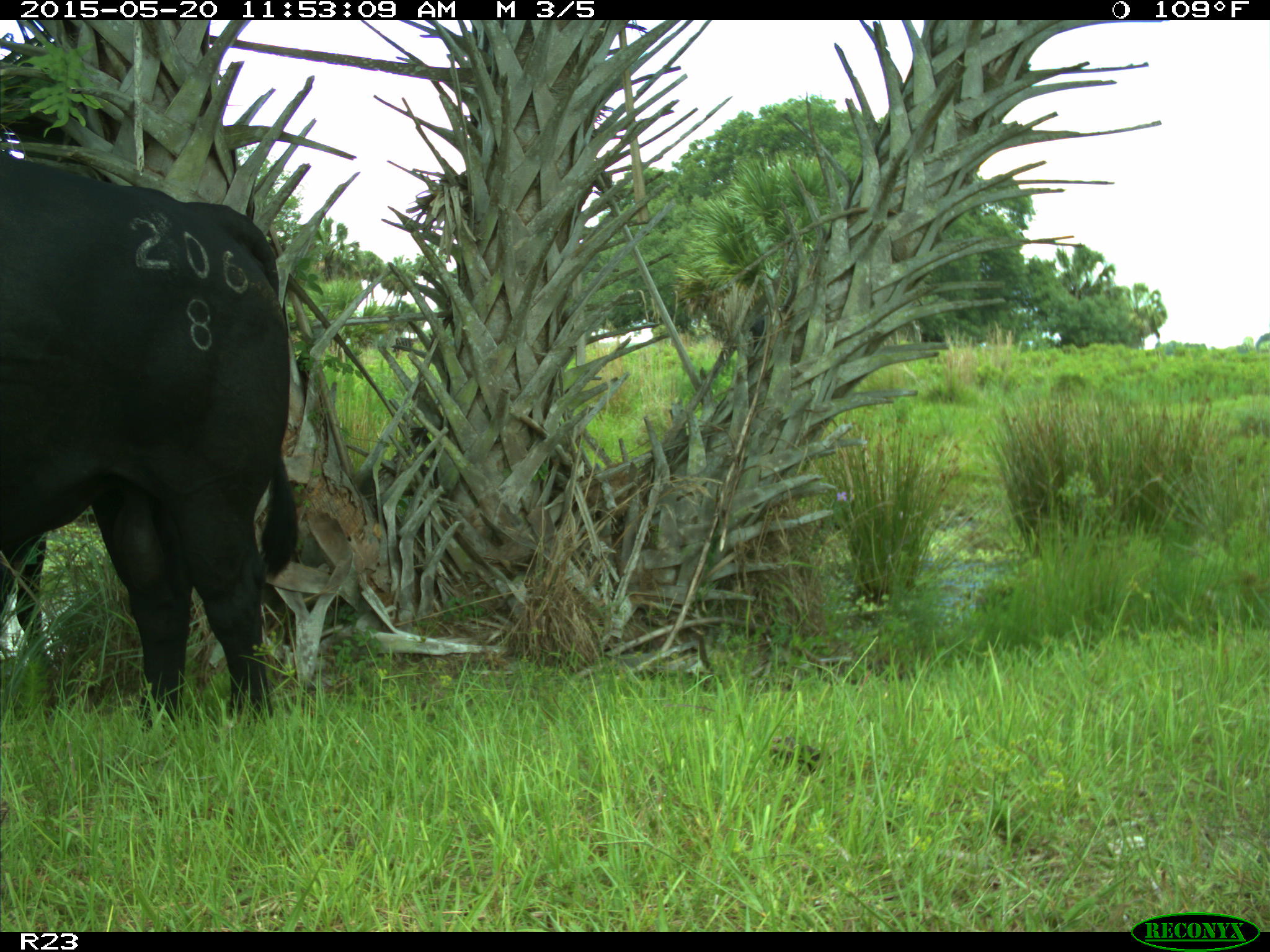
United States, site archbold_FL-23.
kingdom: Animalia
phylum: Chordata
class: Mammalia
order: Artiodactyla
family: Suidae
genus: Sus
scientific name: Sus scrofa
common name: wild boar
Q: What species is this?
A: Sus scrofa (wild boar).